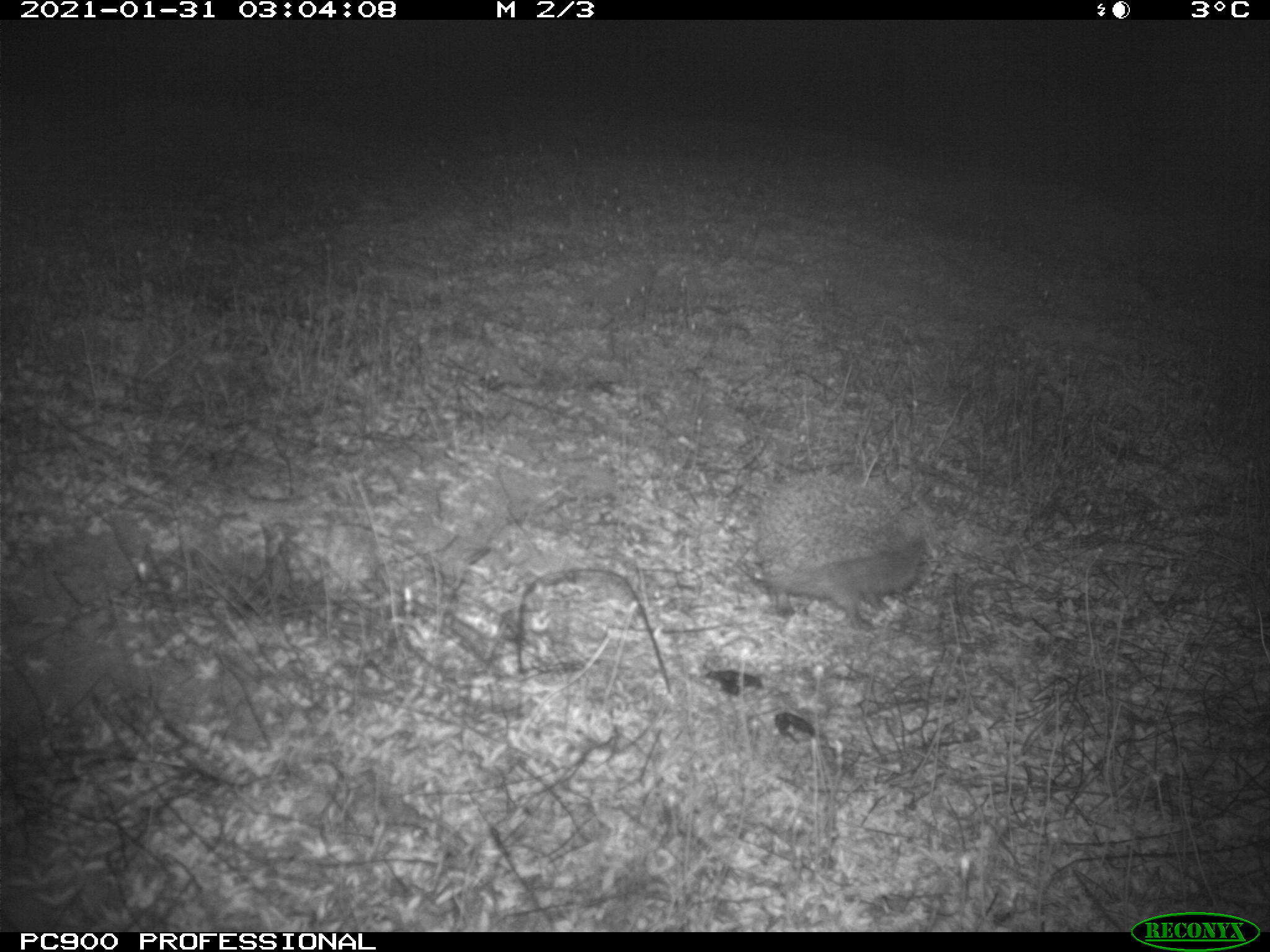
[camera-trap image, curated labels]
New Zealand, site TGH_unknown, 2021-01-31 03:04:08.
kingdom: Animalia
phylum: Chordata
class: Mammalia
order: Eulipotyphla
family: Erinaceidae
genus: Erinaceus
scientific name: Erinaceus europaeus europaeus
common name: european hedgehog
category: hedgehog